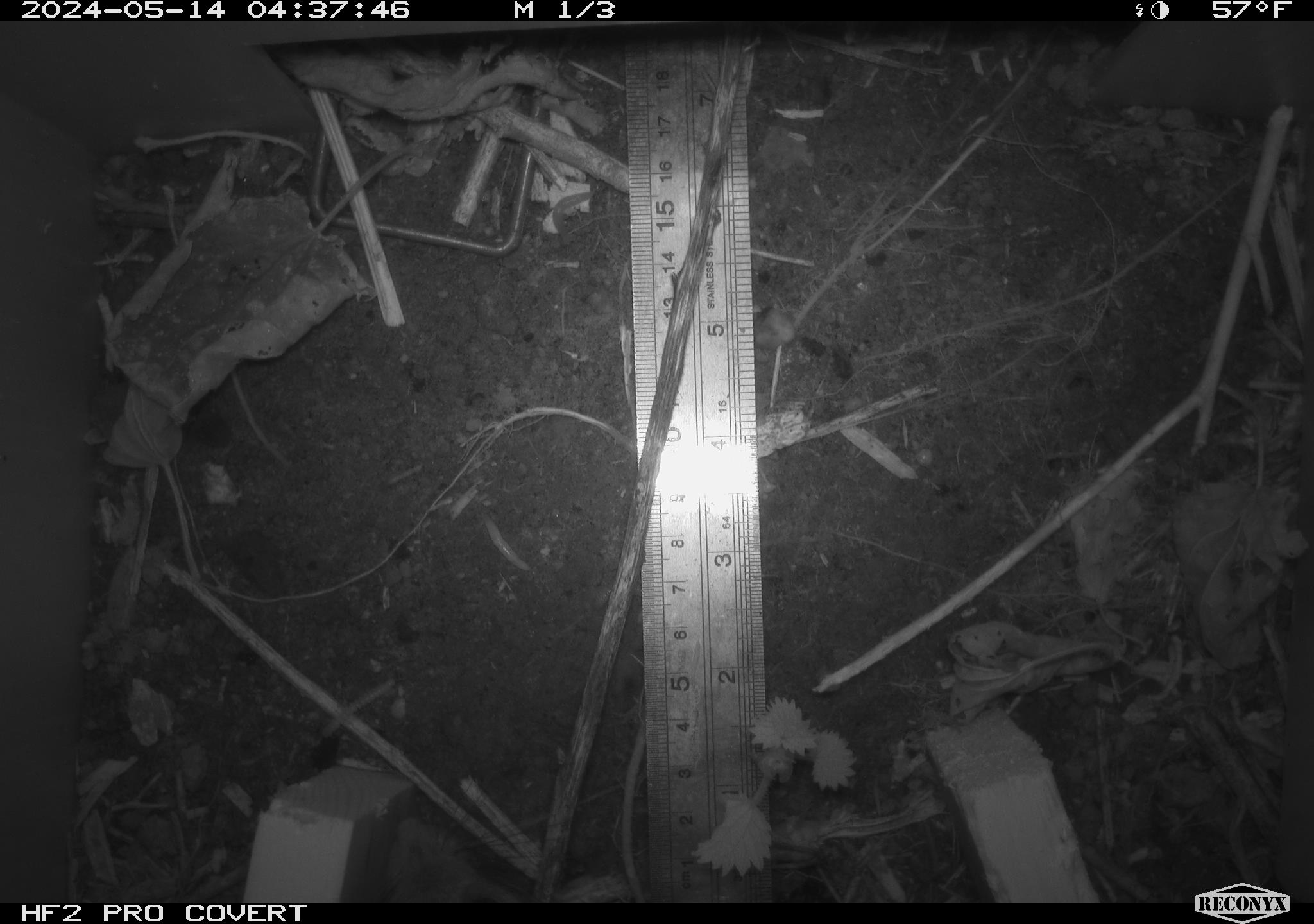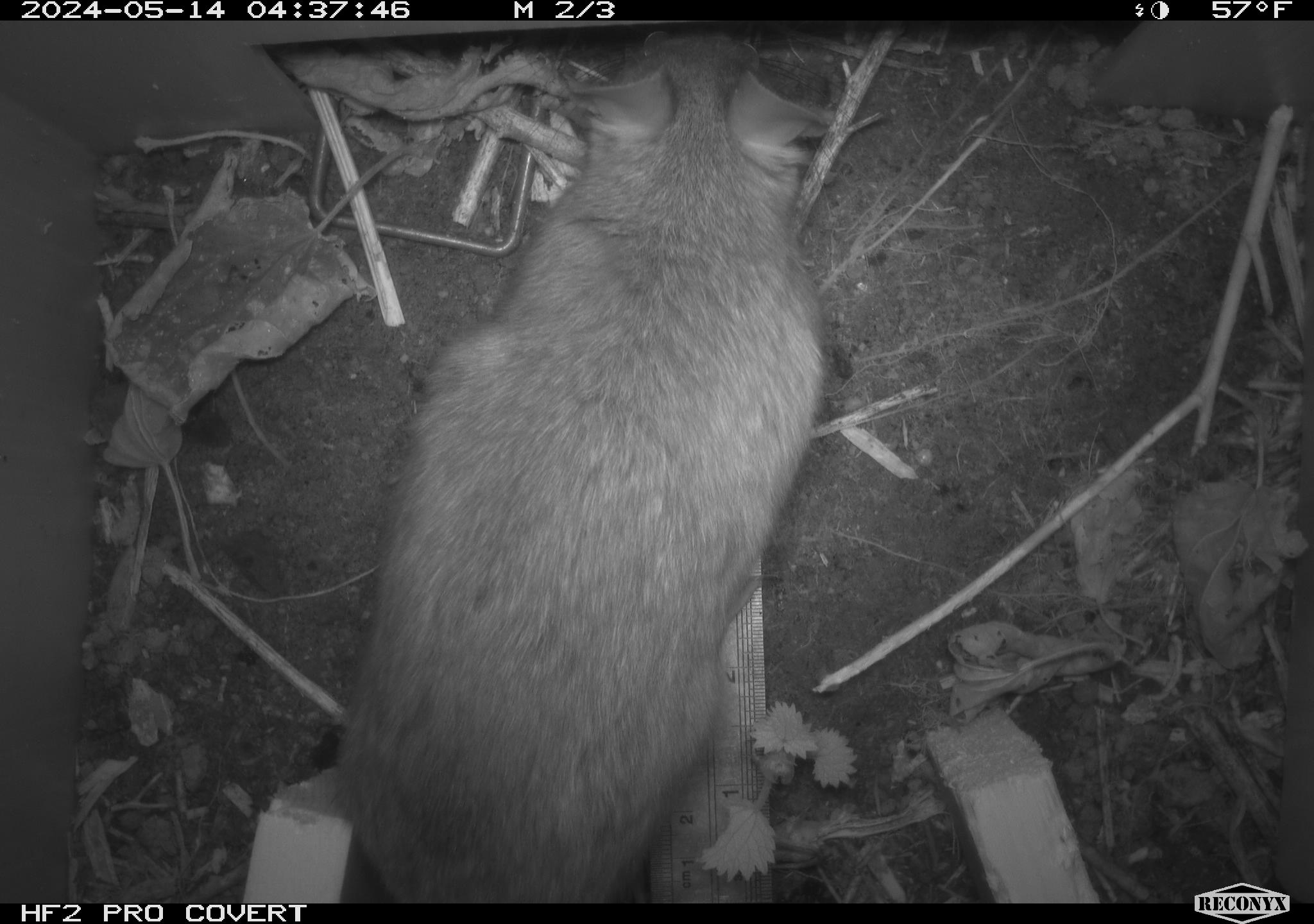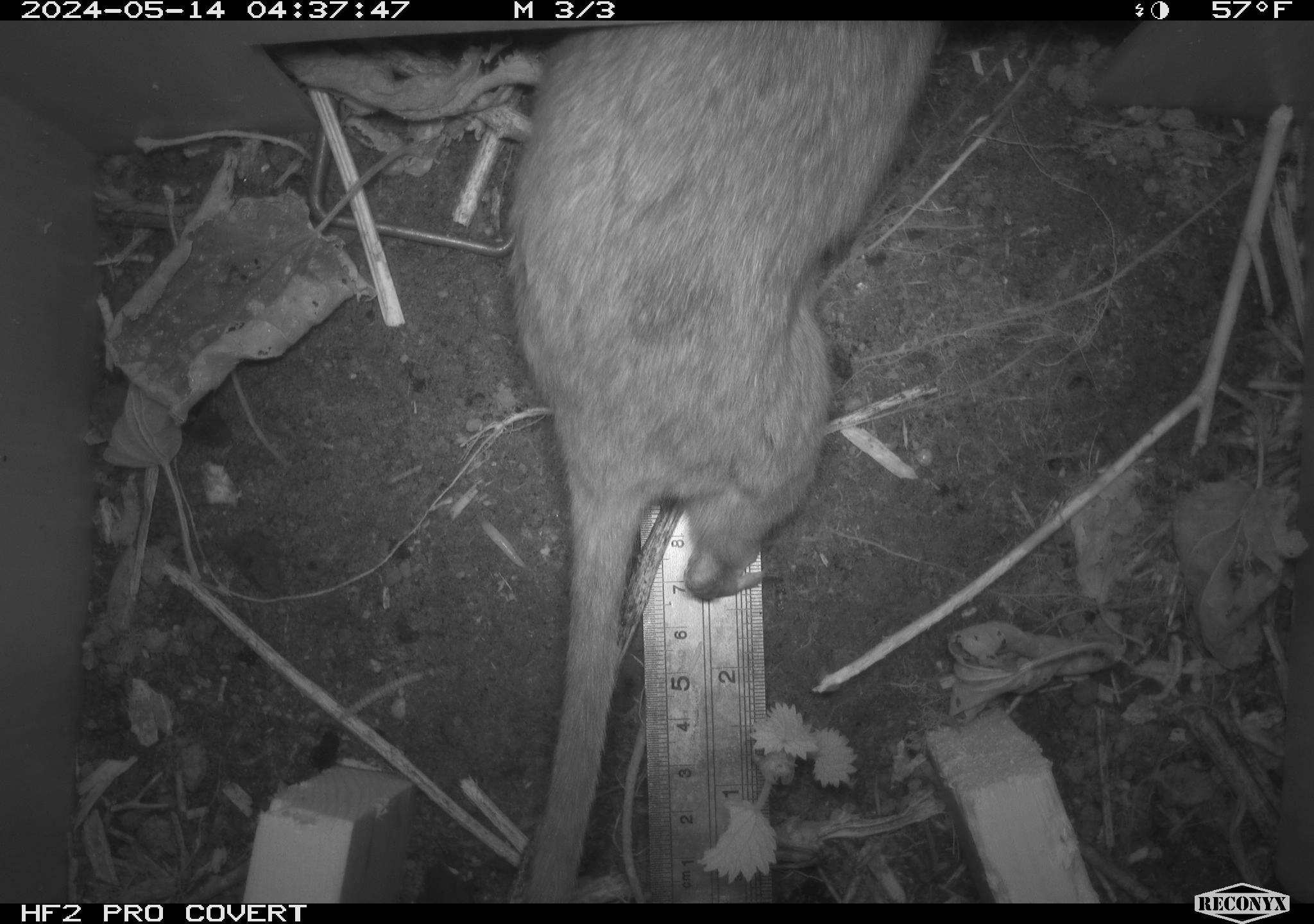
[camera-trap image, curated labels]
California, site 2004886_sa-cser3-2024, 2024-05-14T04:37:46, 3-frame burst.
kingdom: Animalia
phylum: Chordata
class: Mammalia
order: Rodentia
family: Muridae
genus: Rattus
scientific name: Rattus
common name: rat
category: rattus species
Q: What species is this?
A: Rattus species (rat) (Rattus).